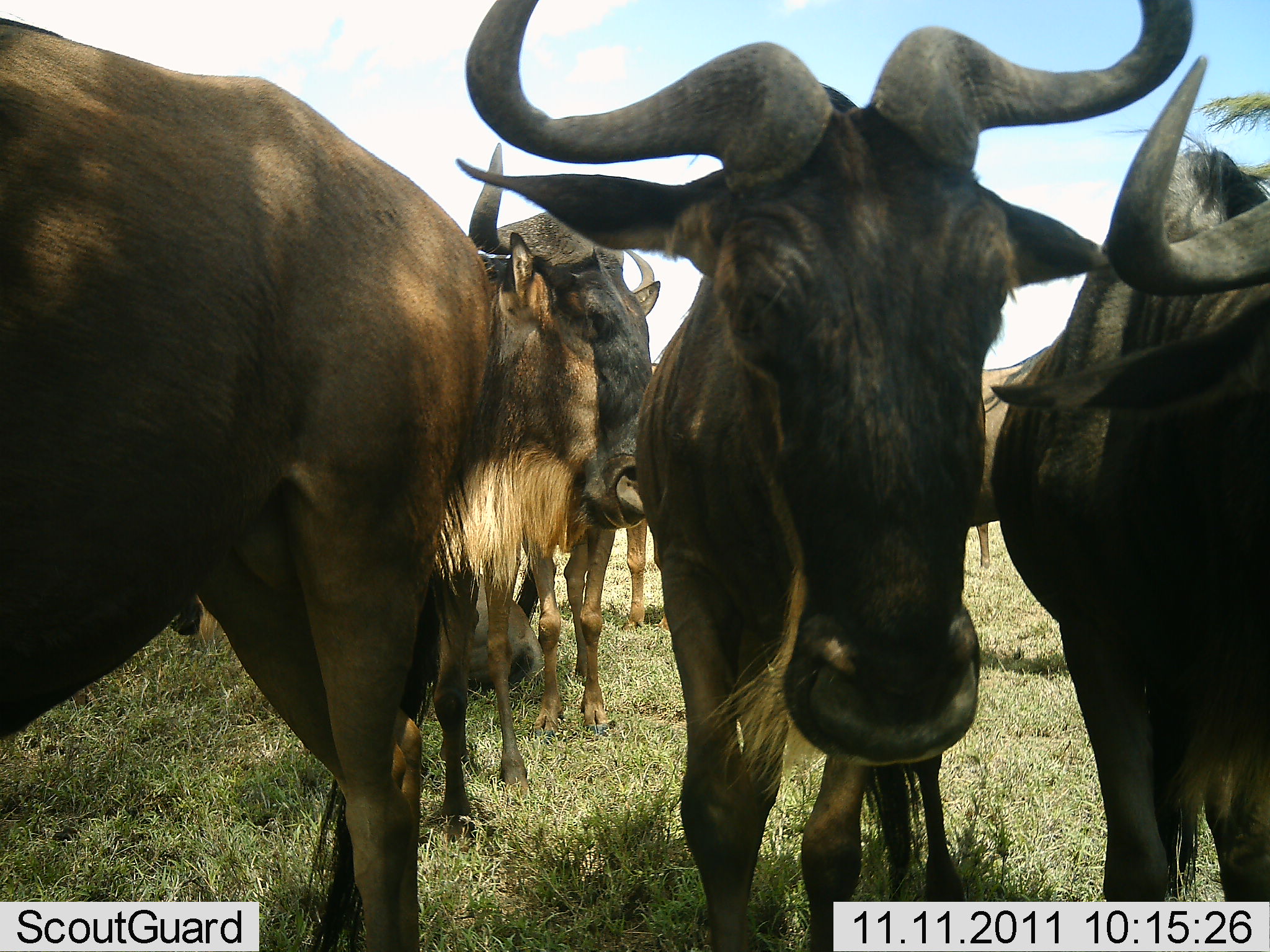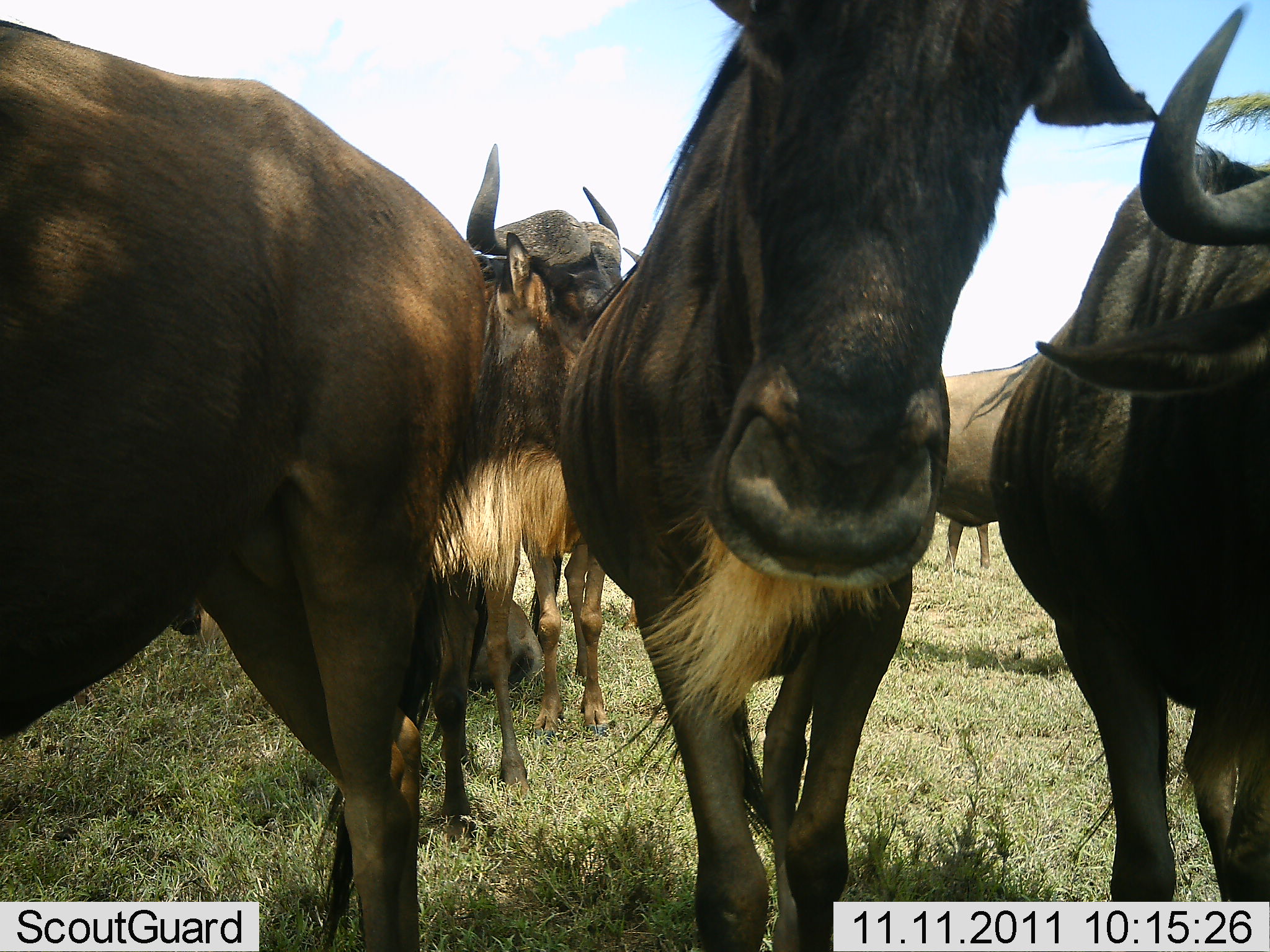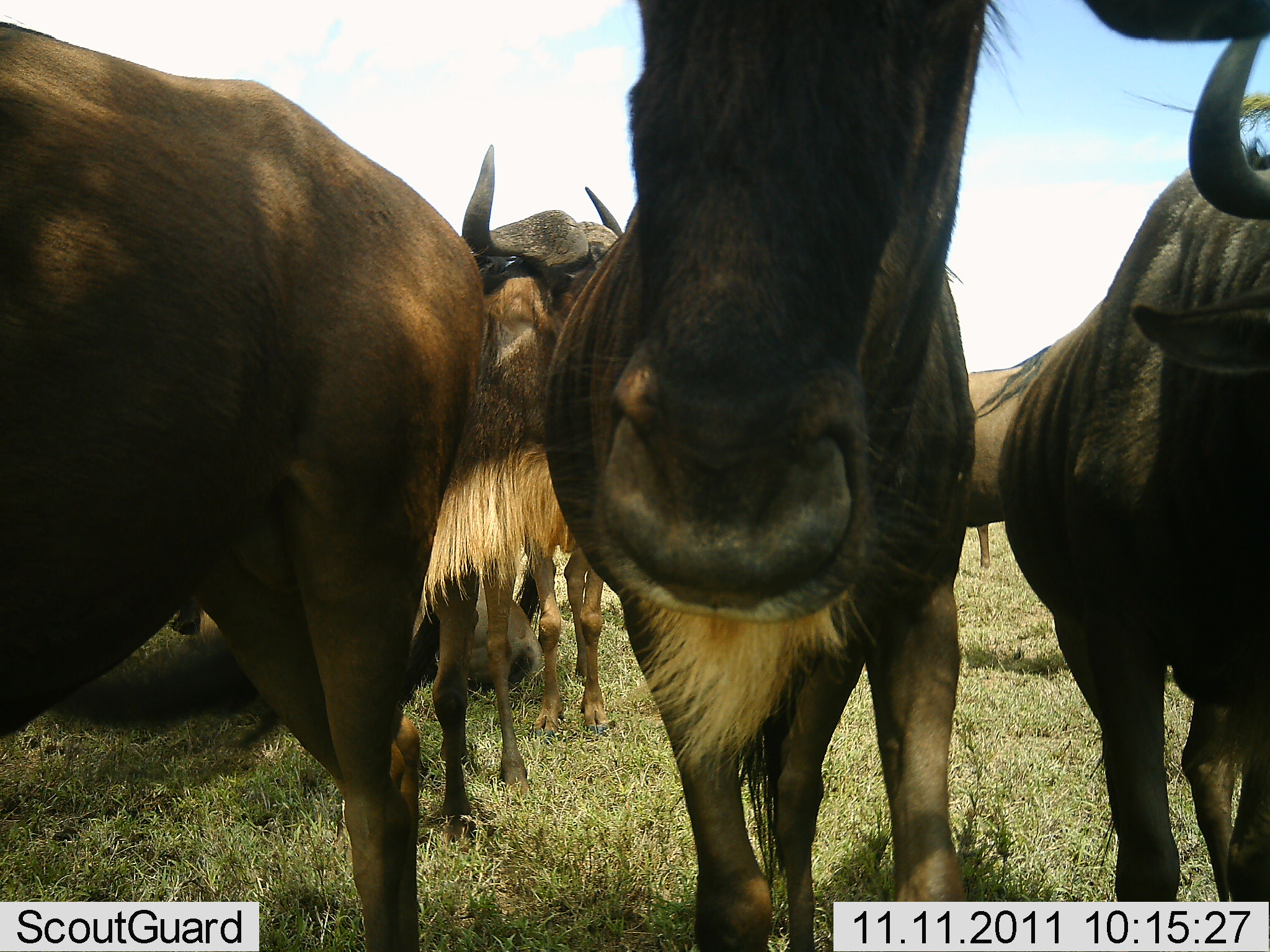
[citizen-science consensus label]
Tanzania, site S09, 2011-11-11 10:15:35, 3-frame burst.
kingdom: Animalia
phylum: Chordata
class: Mammalia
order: Artiodactyla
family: Bovidae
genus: Connochaetes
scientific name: Connochaetes taurinus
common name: blue wildebeest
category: wildebeest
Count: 6.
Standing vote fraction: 92%.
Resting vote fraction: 15%.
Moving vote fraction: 31%.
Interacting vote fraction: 8%.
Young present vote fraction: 0%.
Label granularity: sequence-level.